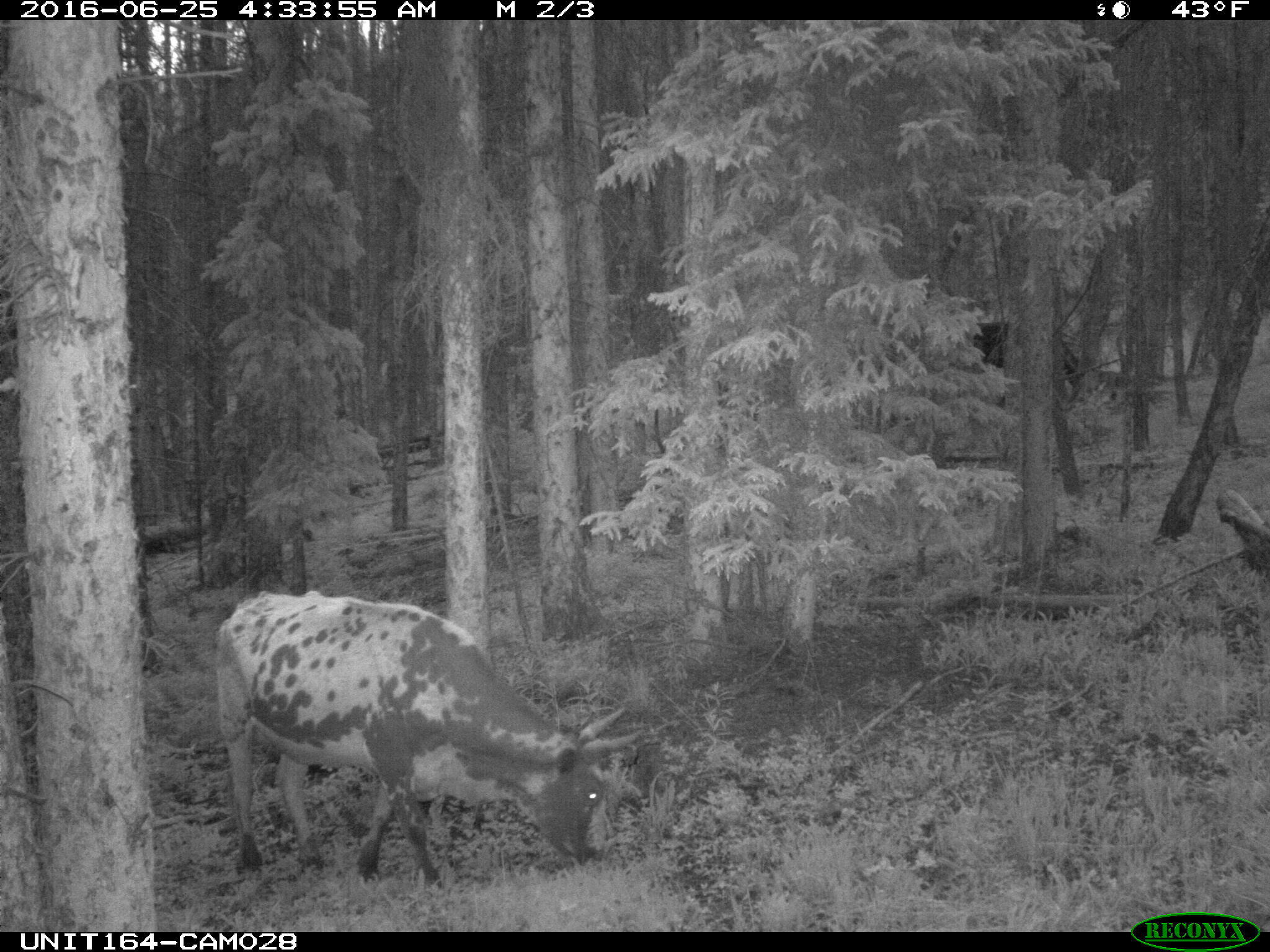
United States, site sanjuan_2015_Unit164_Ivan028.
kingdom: Animalia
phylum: Chordata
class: Mammalia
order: Artiodactyla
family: Bovidae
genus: Bos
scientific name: Bos taurus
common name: domestic cow